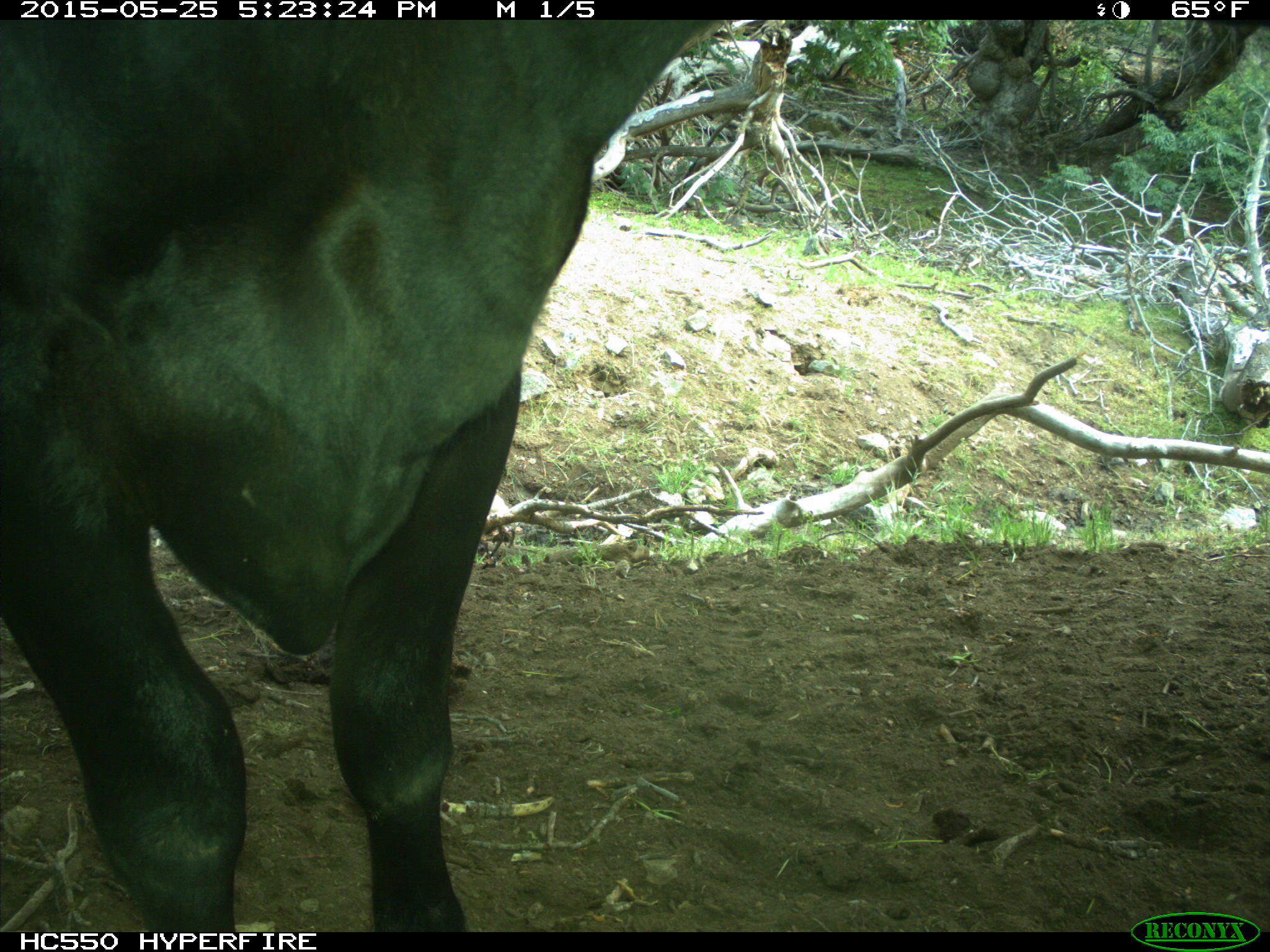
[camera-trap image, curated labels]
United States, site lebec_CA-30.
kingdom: Animalia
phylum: Chordata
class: Mammalia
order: Artiodactyla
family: Bovidae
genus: Bos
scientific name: Bos taurus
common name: domestic cow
Bos taurus (domestic cow).